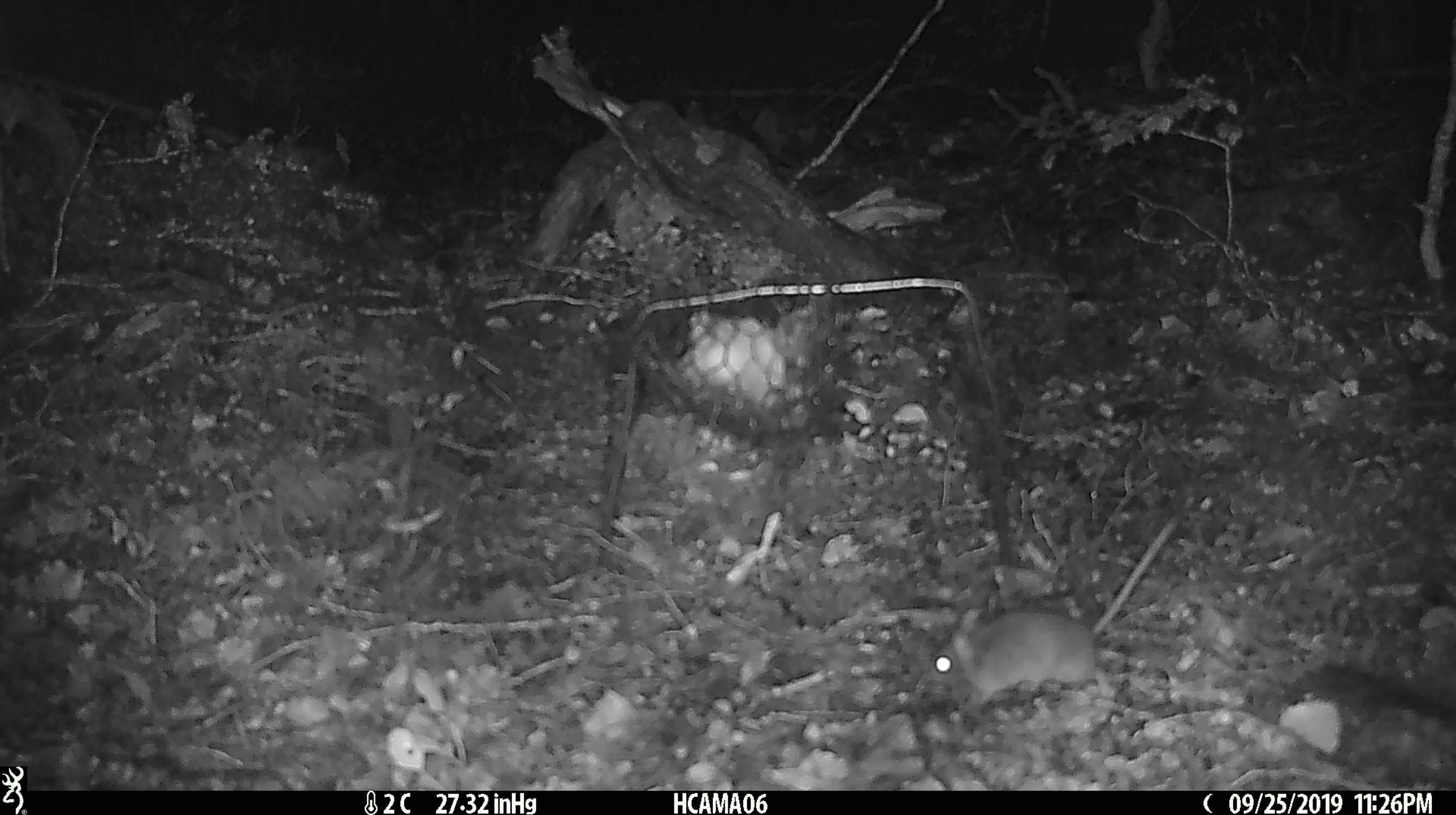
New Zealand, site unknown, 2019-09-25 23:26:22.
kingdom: Animalia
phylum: Chordata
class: Mammalia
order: Rodentia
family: Muridae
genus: Mus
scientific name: Mus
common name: mouse